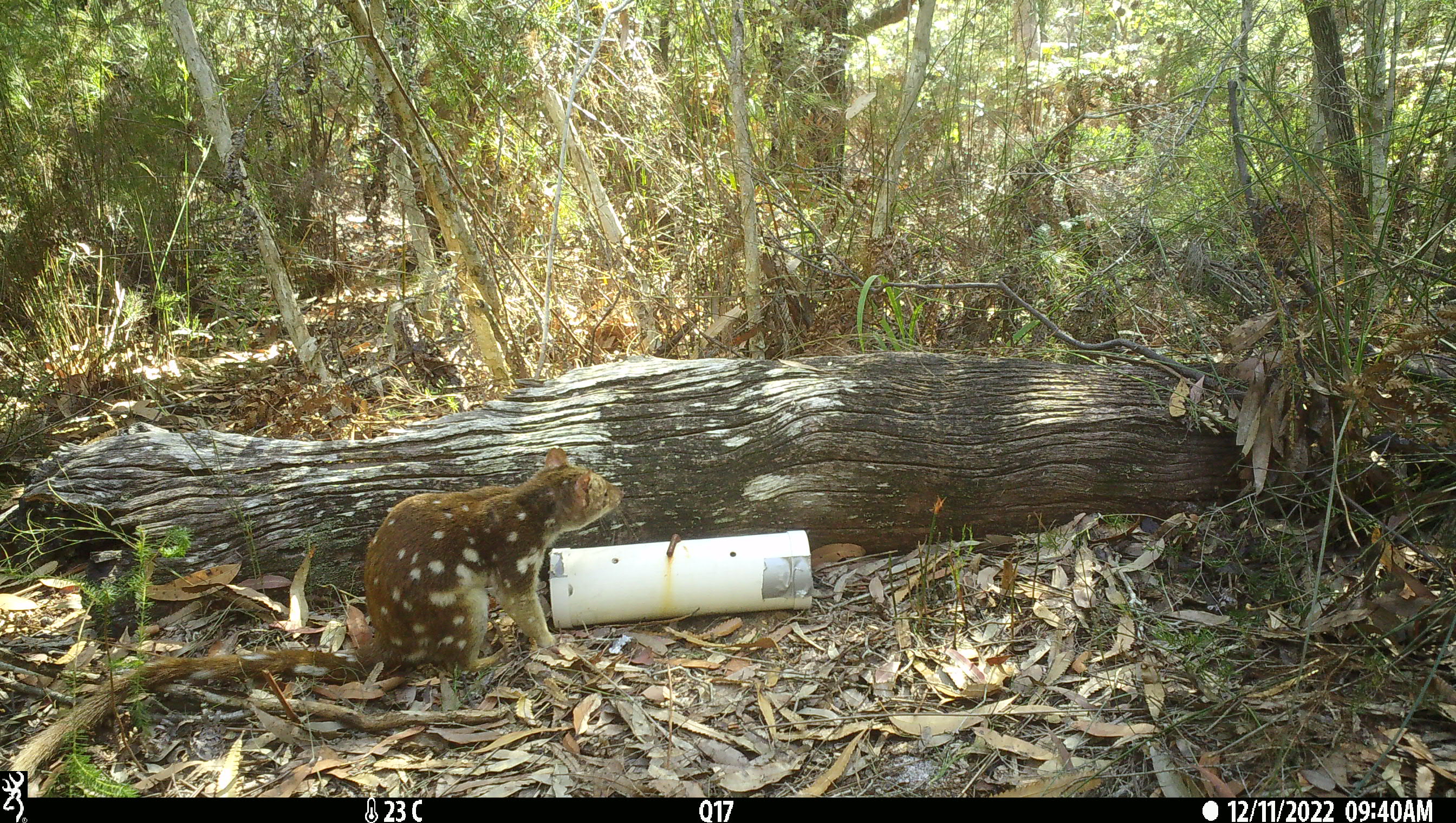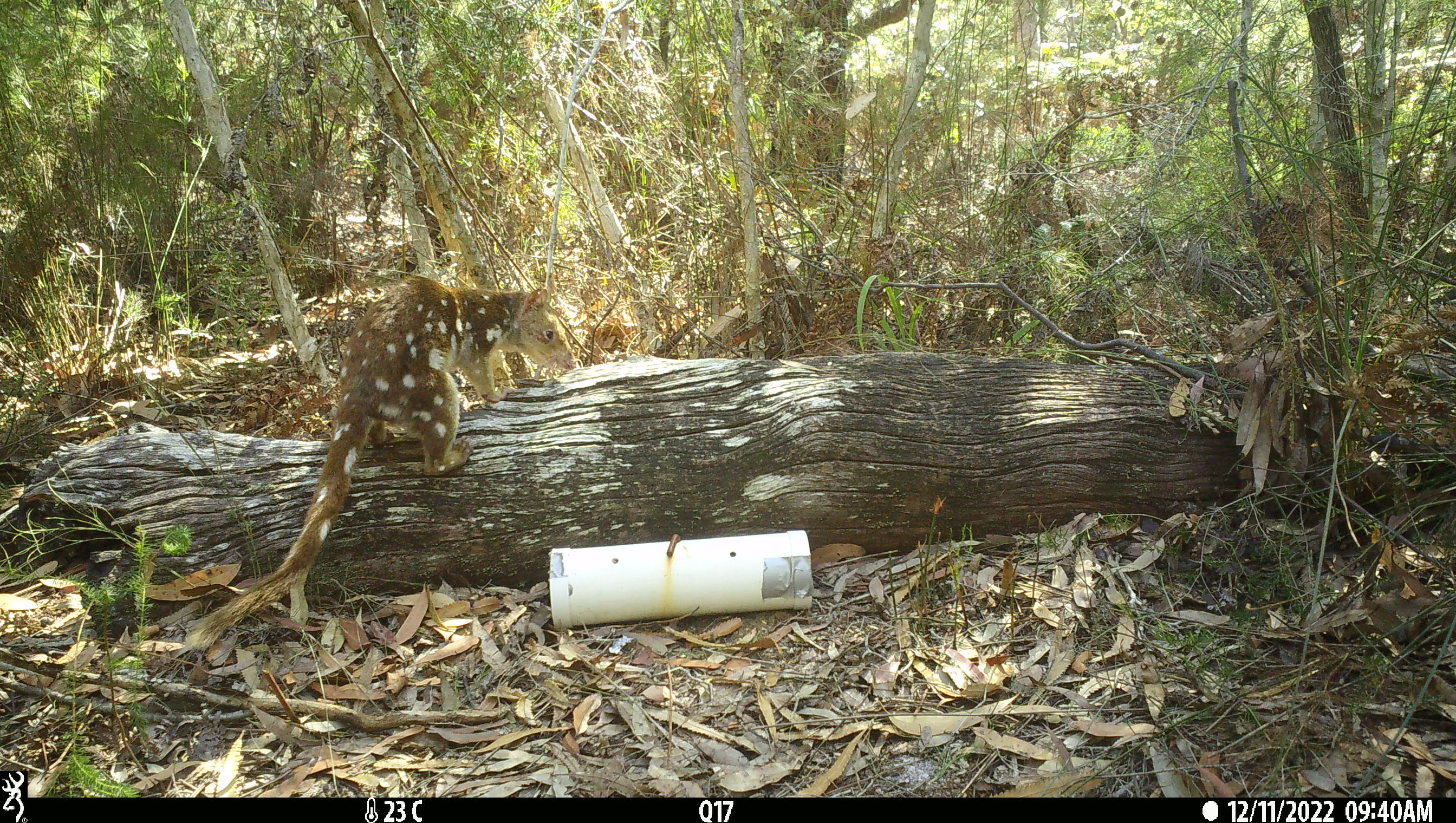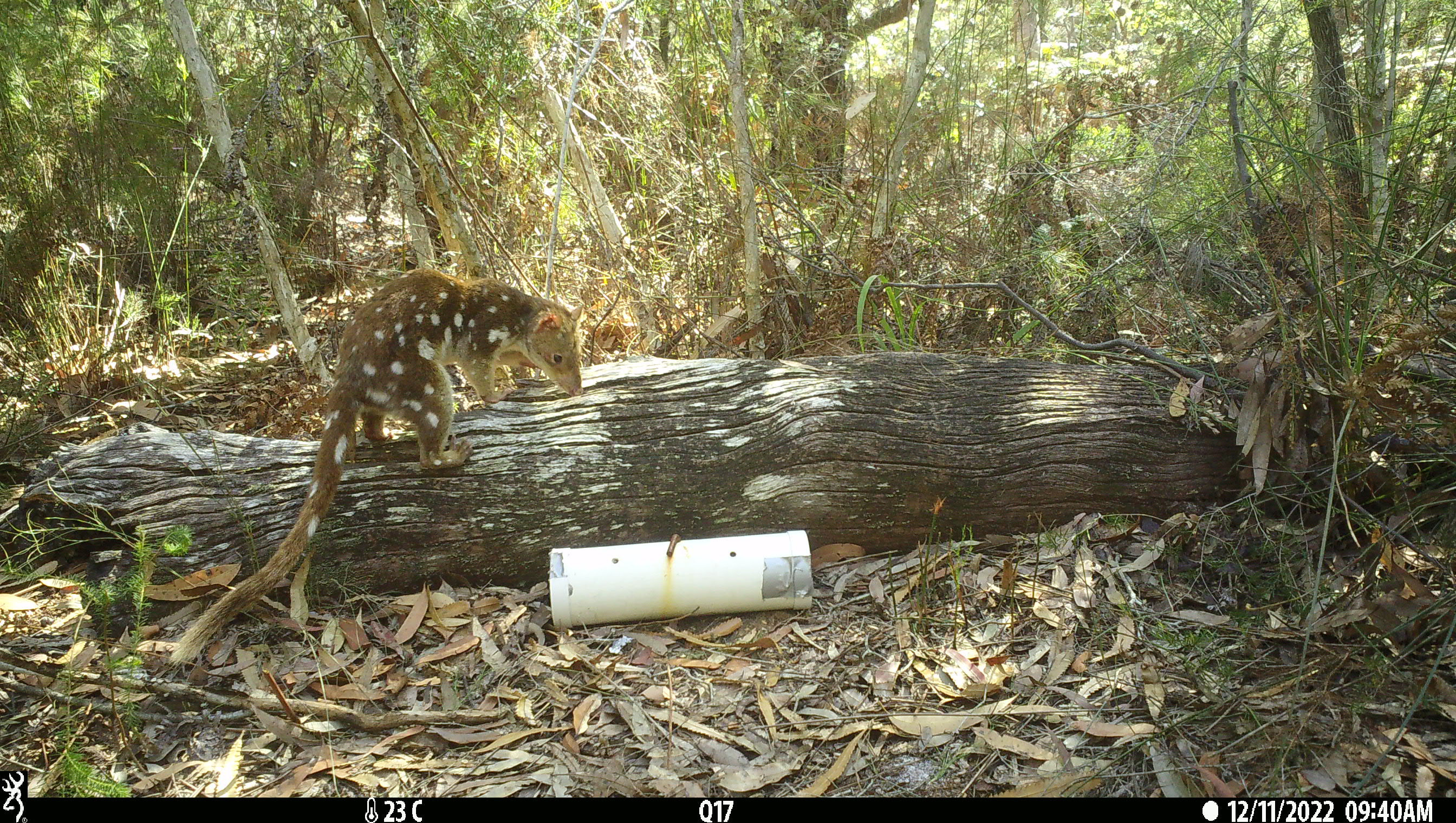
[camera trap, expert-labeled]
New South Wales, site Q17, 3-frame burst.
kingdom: Animalia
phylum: Chordata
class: Mammalia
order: Dasyuromorphia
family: Dasyuridae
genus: Dasyurus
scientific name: Dasyurus maculatus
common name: spotted-tailed quoll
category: quoll